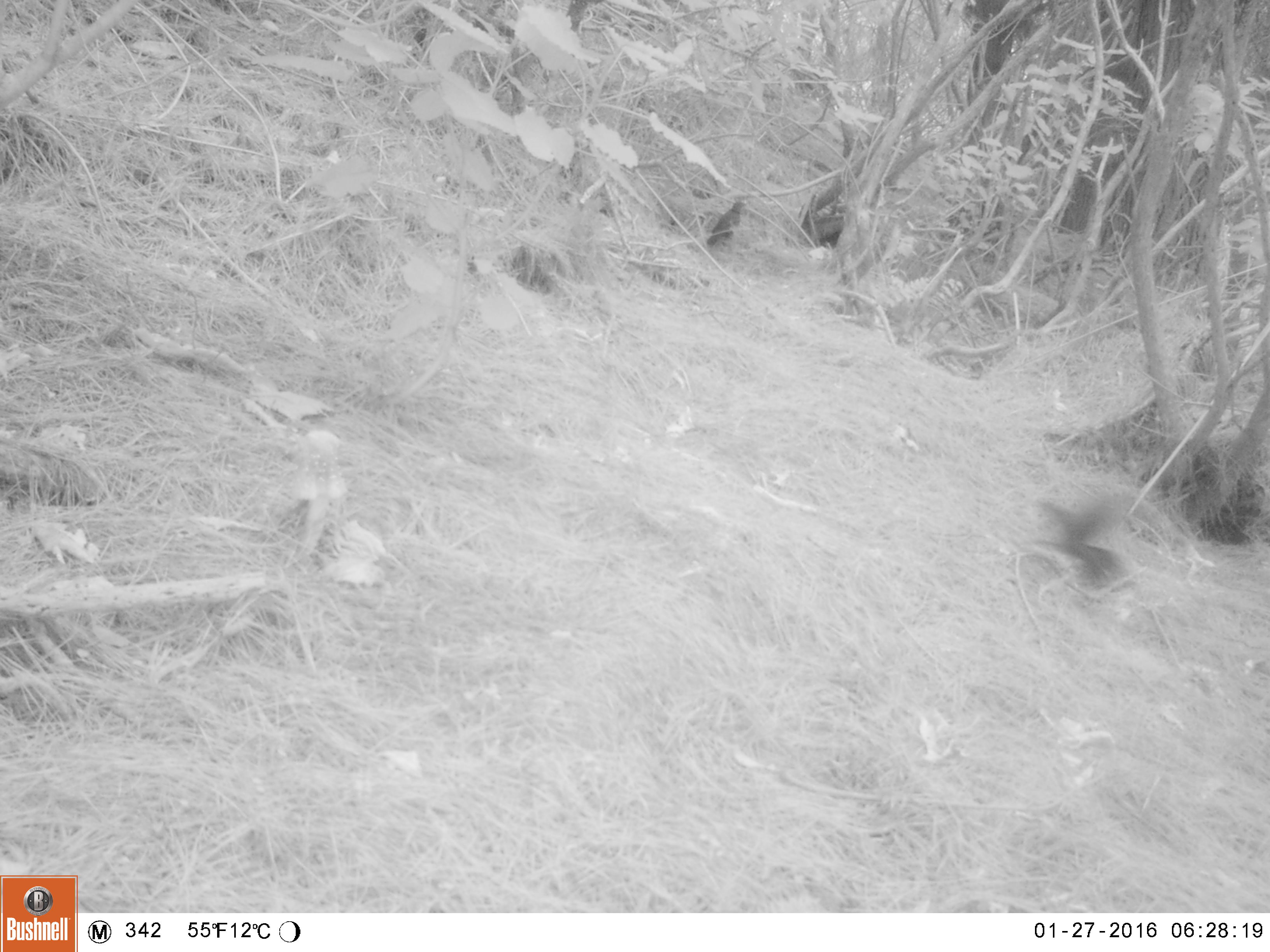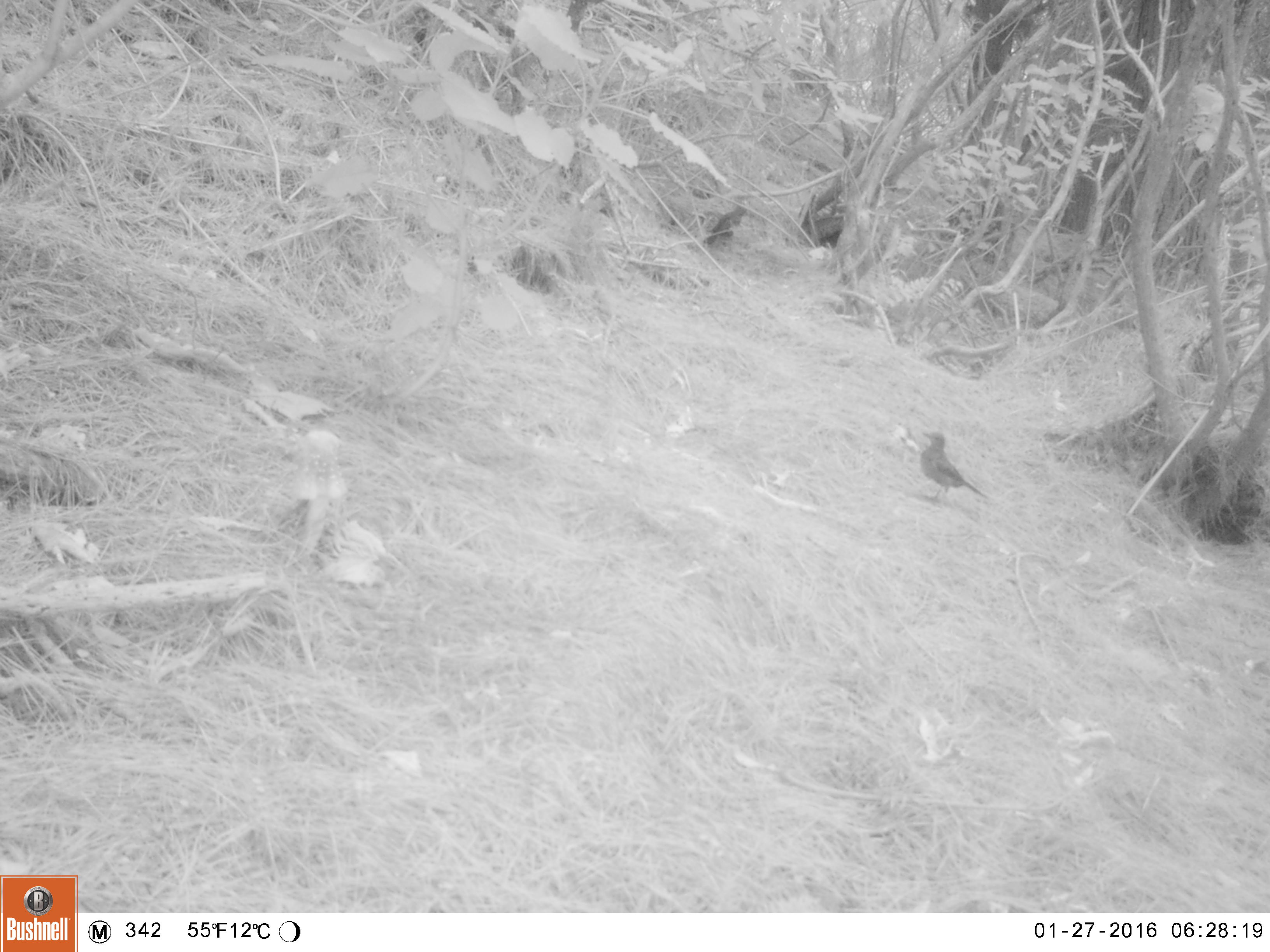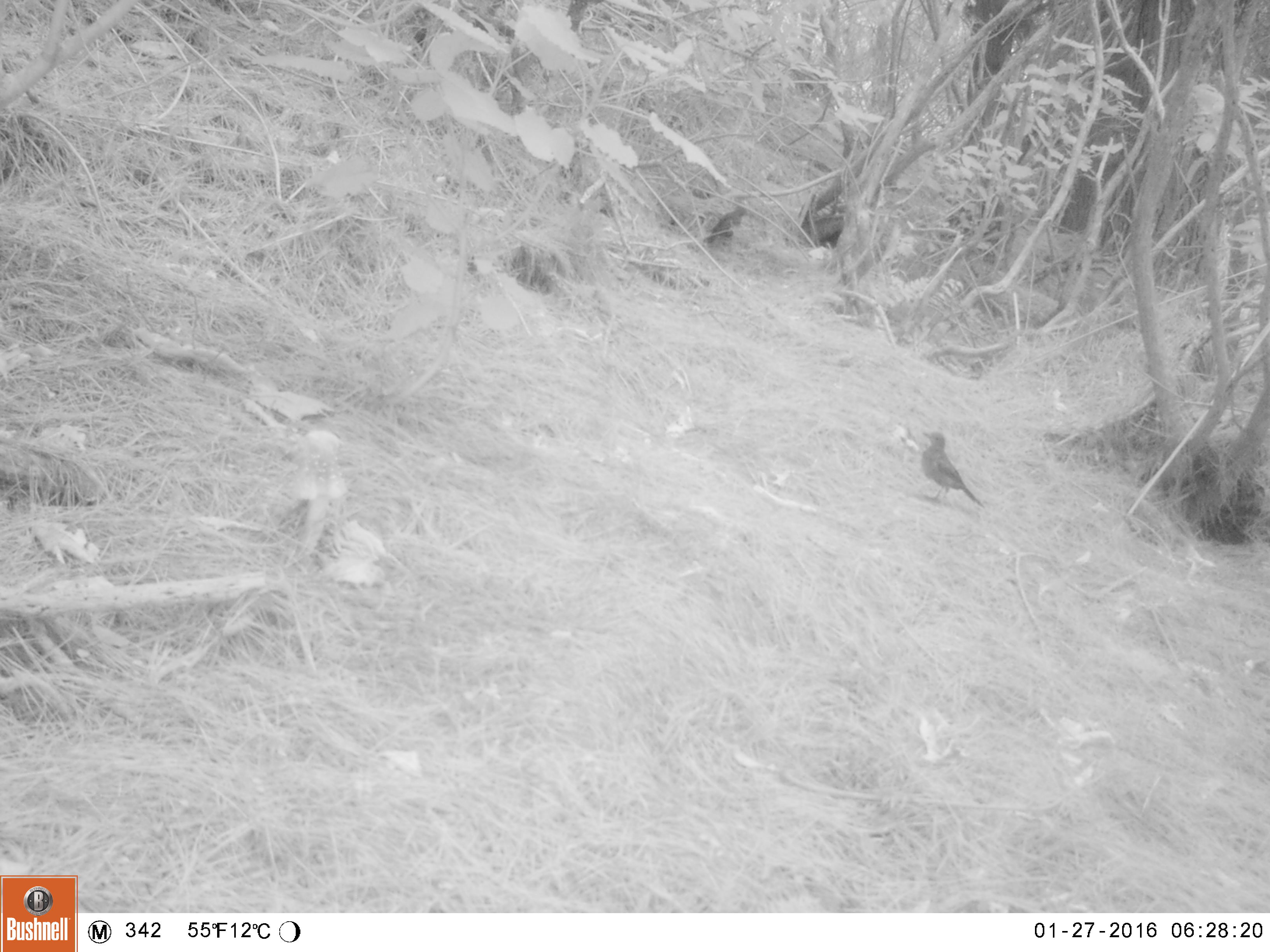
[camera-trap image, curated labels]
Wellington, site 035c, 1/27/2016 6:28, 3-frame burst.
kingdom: Animalia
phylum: Chordata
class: Aves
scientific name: Aves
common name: bird